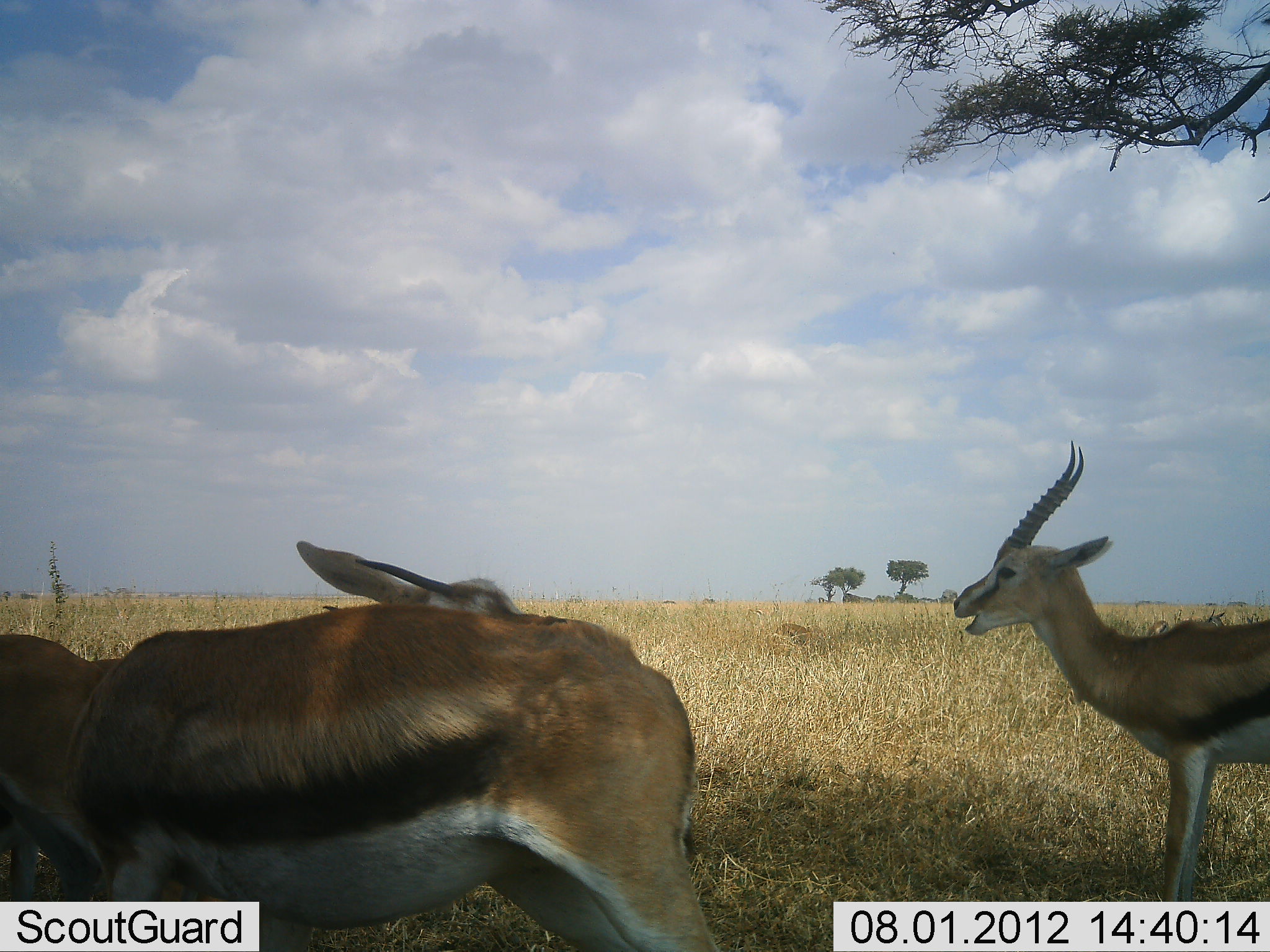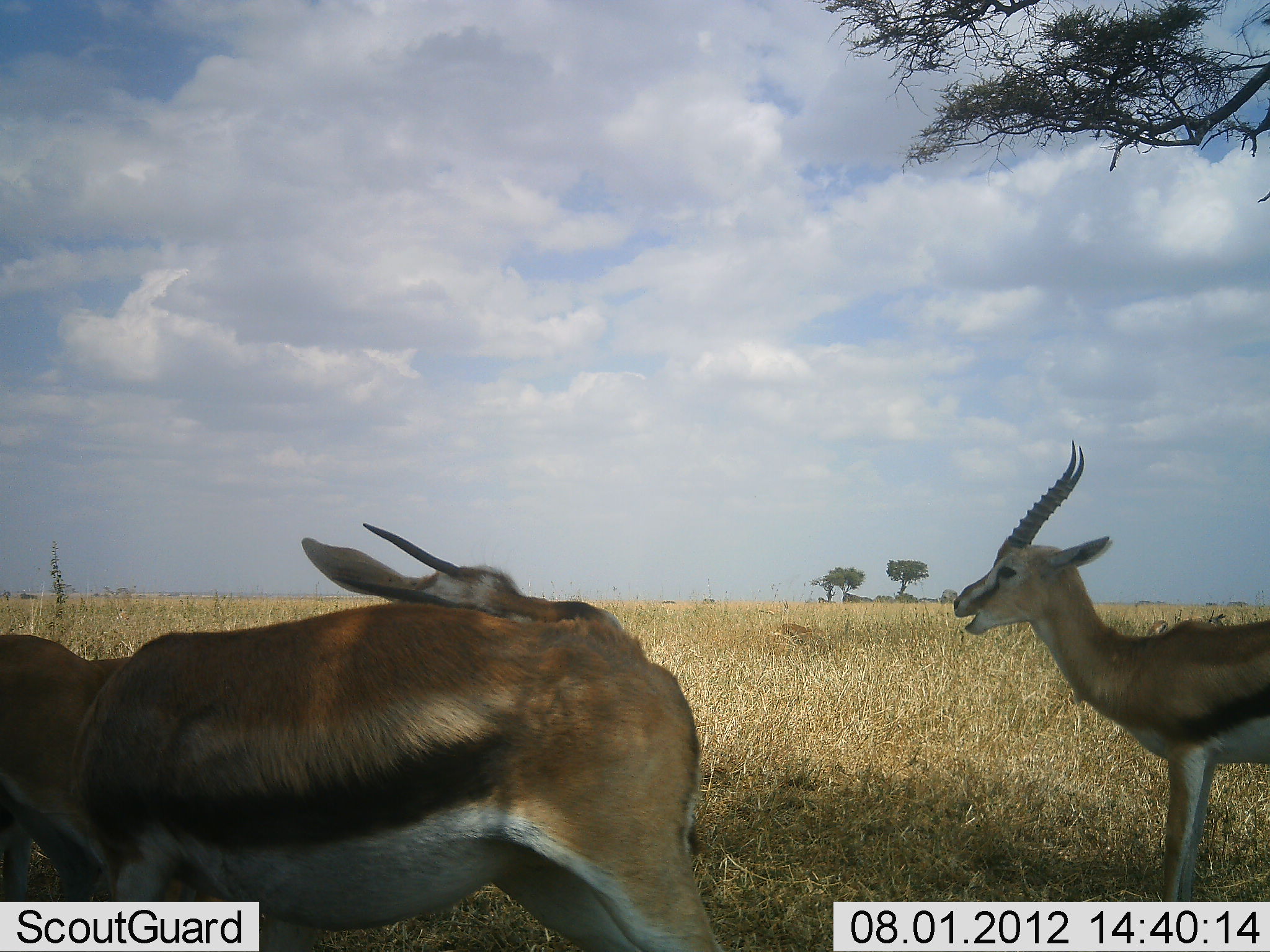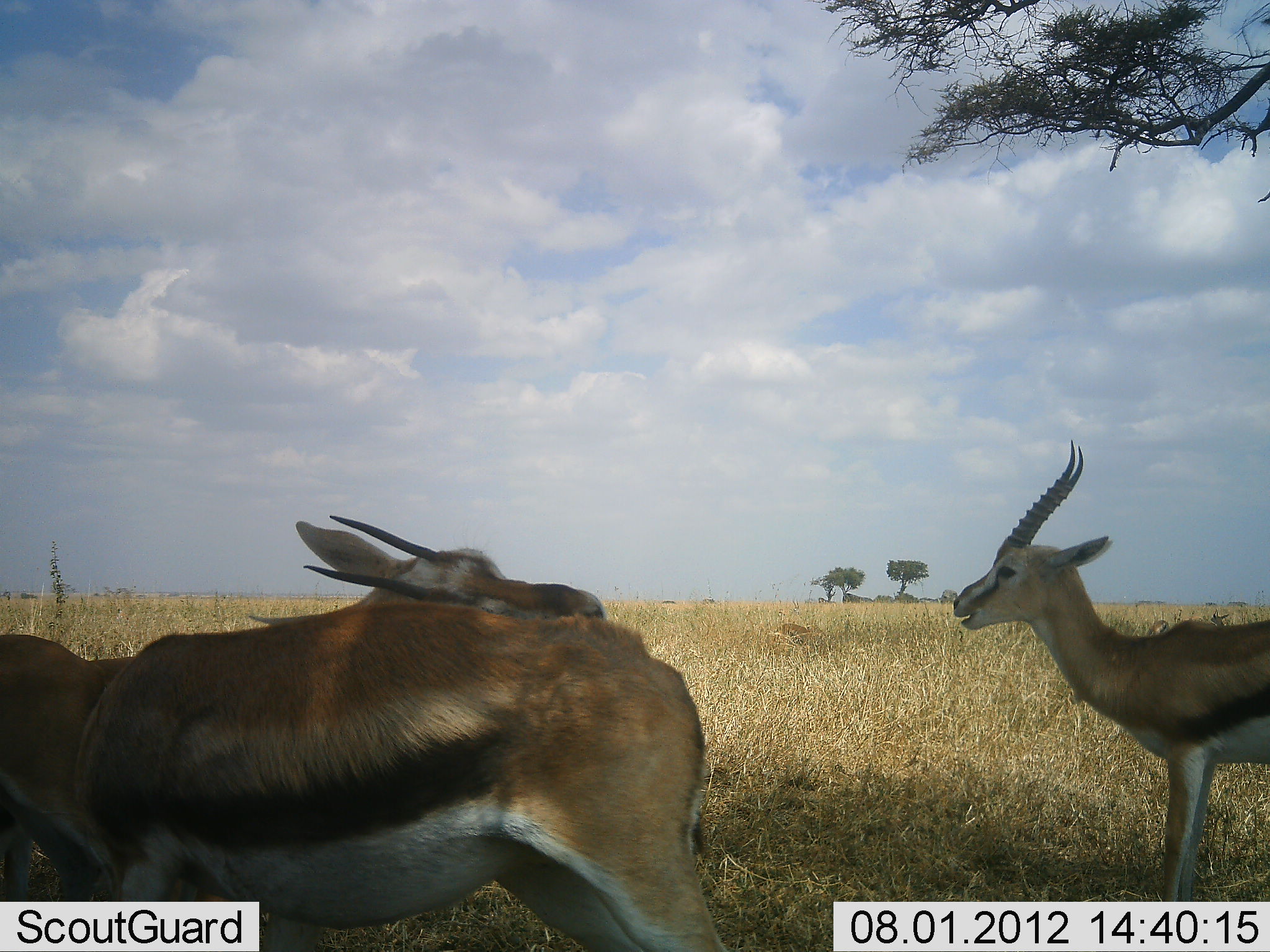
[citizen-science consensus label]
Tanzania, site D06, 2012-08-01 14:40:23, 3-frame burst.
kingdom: Animalia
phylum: Chordata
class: Mammalia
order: Artiodactyla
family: Bovidae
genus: Eudorcas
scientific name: Eudorcas thomsonii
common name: thomson's gazelle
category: gazellethomsons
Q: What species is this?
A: Gazellethomsons (thomson's gazelle) (Eudorcas thomsonii).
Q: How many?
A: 3.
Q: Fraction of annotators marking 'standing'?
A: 90%.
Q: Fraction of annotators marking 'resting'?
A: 0%.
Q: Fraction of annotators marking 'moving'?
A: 0%.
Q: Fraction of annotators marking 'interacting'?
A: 40%.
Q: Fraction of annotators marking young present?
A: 0%.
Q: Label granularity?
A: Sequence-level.